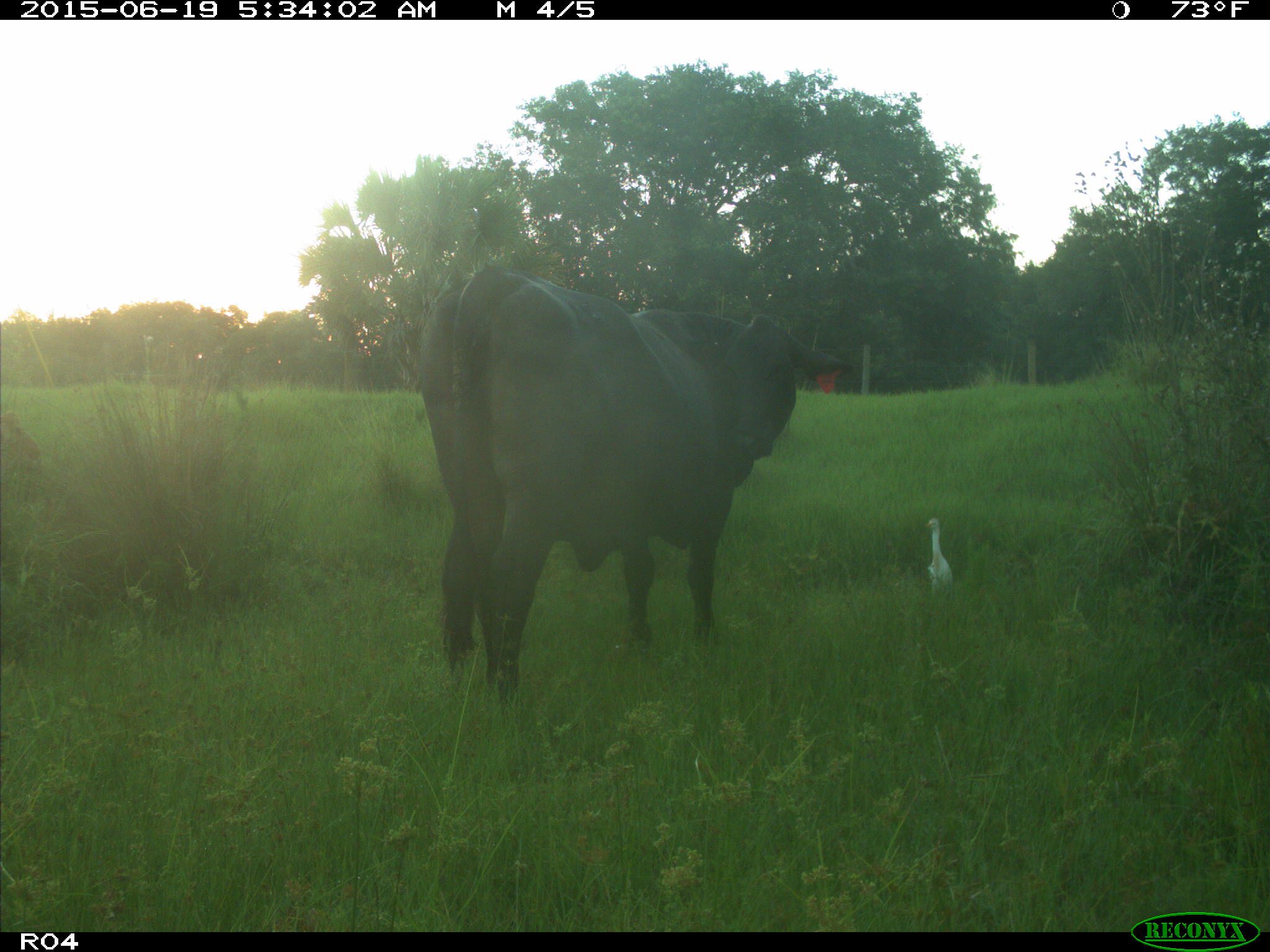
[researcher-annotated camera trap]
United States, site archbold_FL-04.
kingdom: Animalia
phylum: Chordata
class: Mammalia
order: Artiodactyla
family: Bovidae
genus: Bos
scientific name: Bos taurus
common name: domestic cow